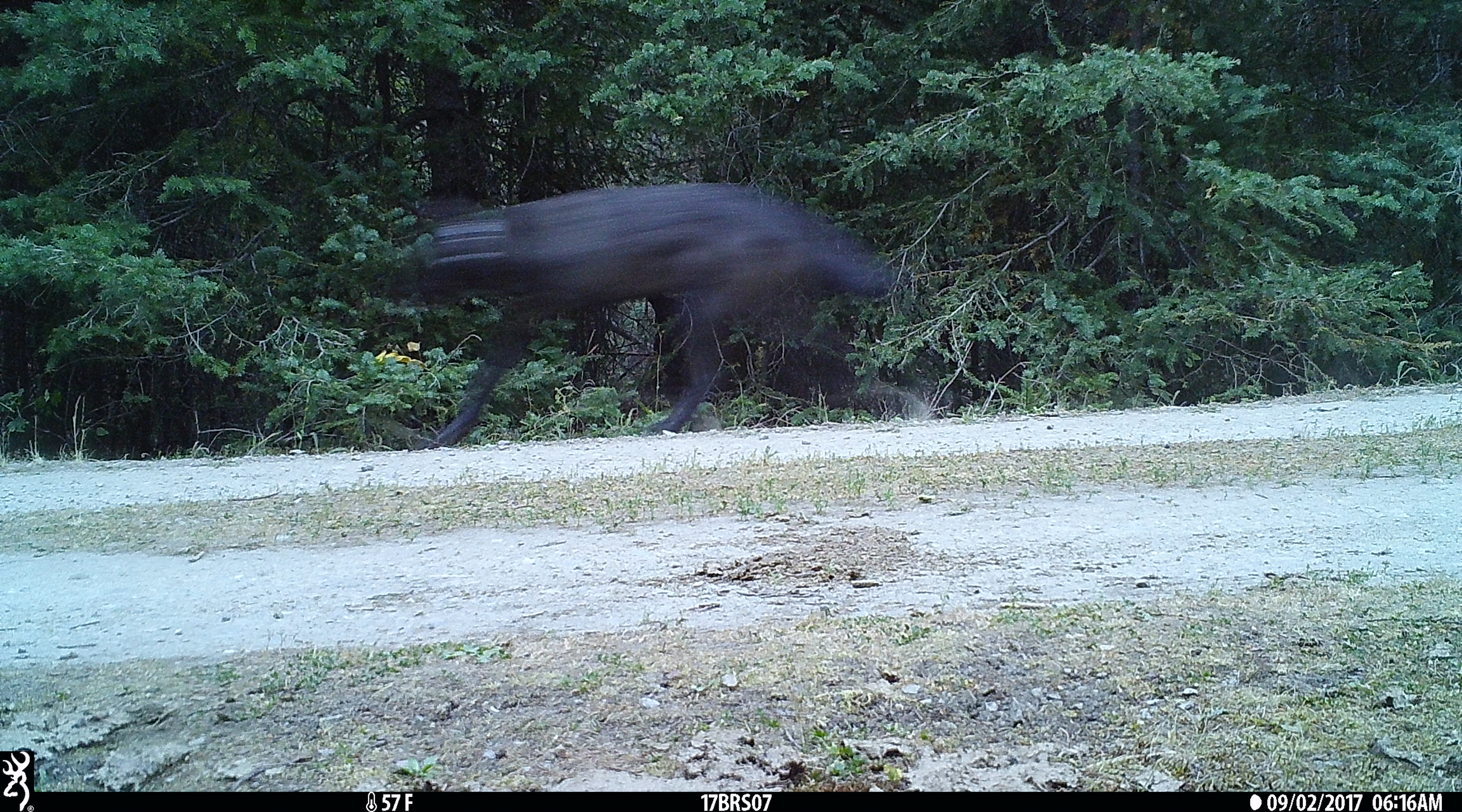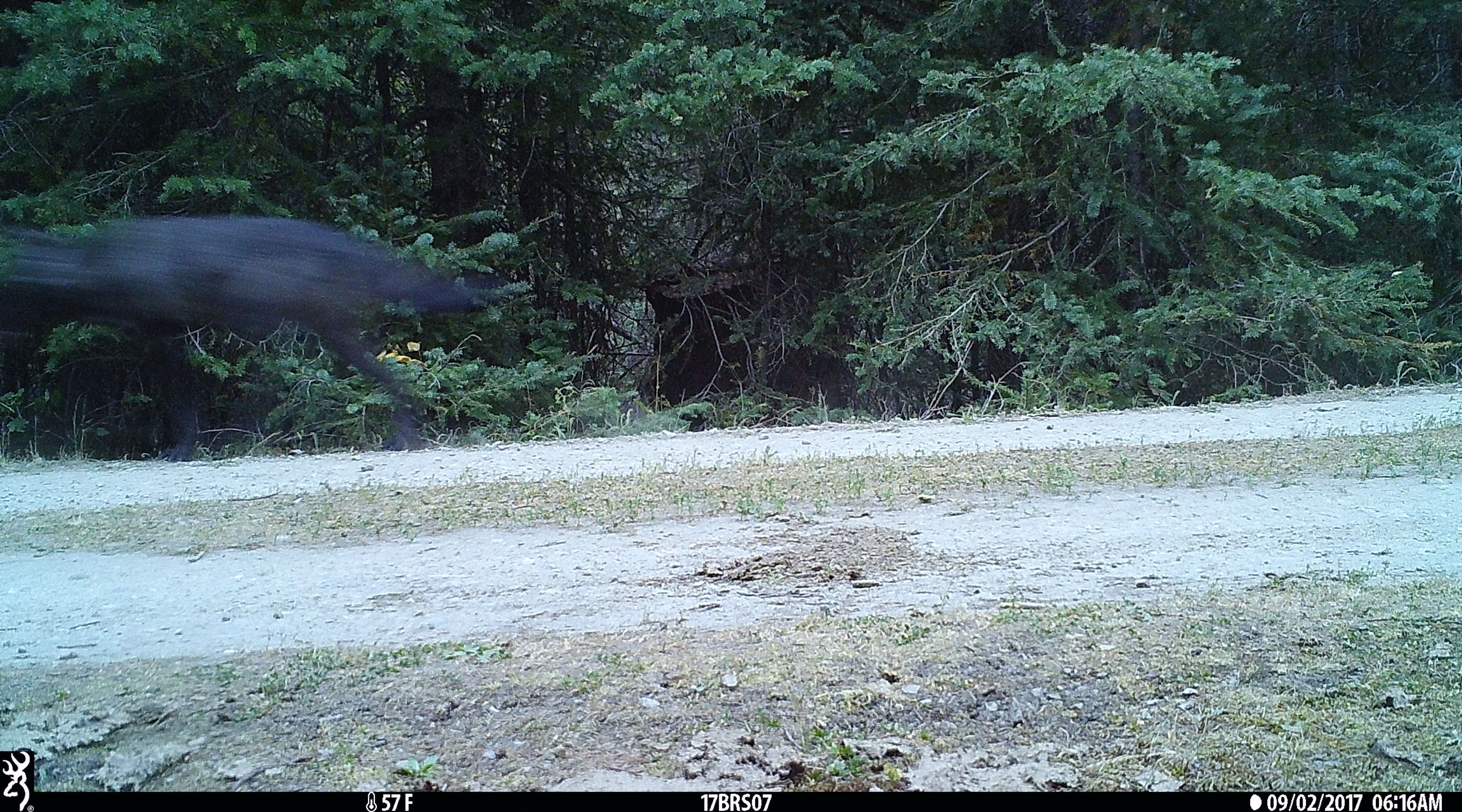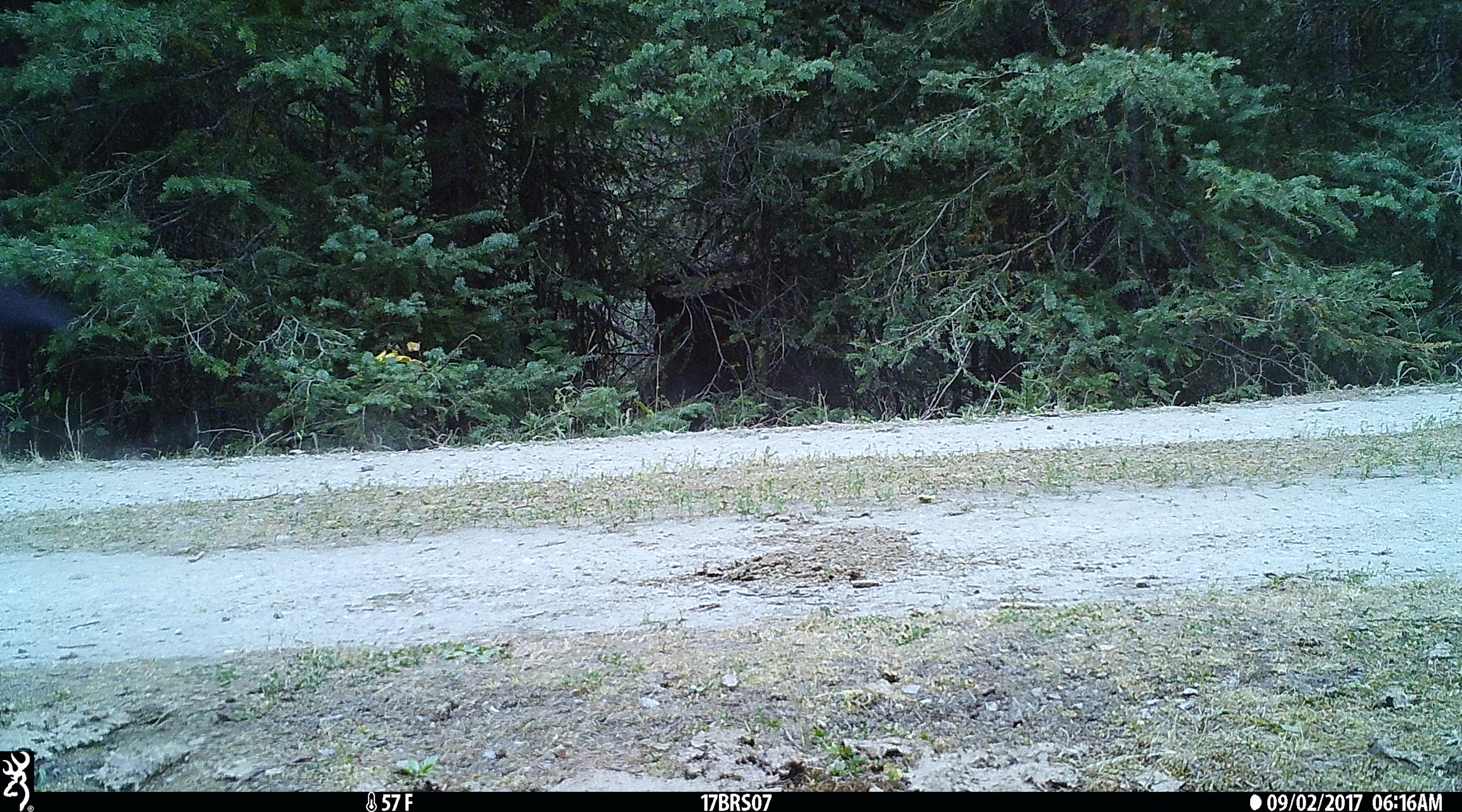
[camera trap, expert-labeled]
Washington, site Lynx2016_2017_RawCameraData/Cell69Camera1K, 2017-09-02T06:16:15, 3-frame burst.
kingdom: Animalia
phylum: Chordata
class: Mammalia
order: Carnivora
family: Canidae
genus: Canis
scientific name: Canis lupus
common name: gray wolf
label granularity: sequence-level